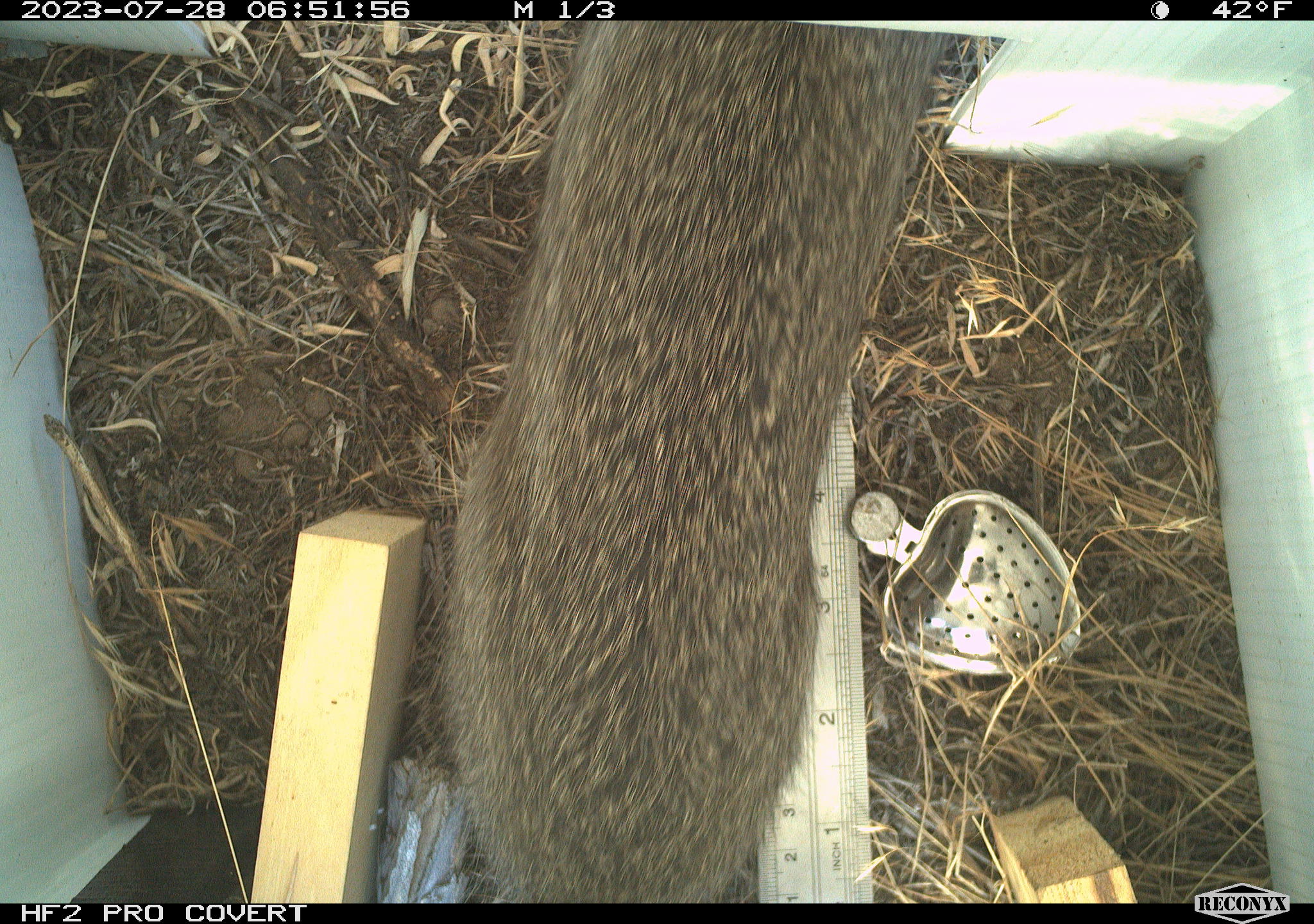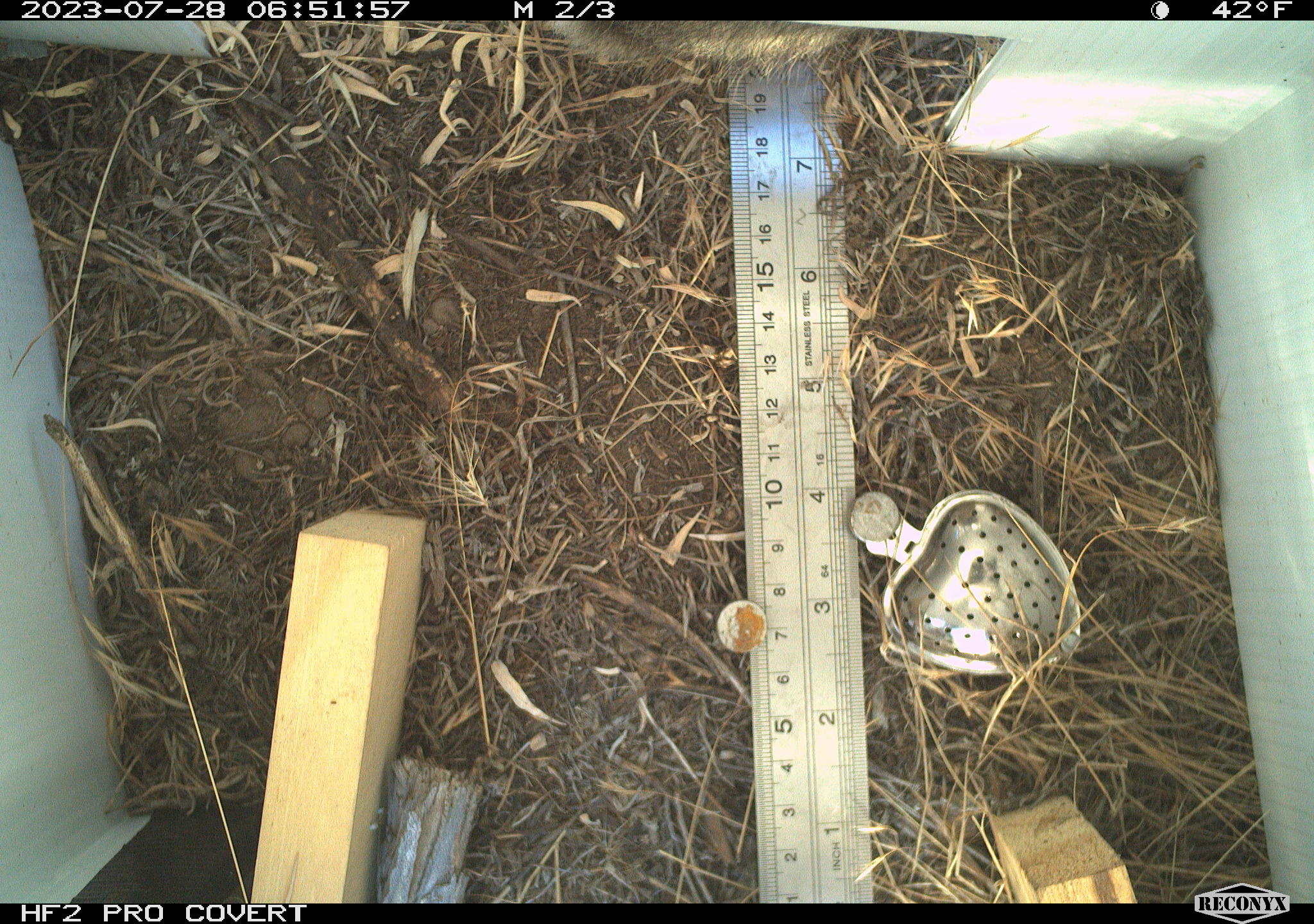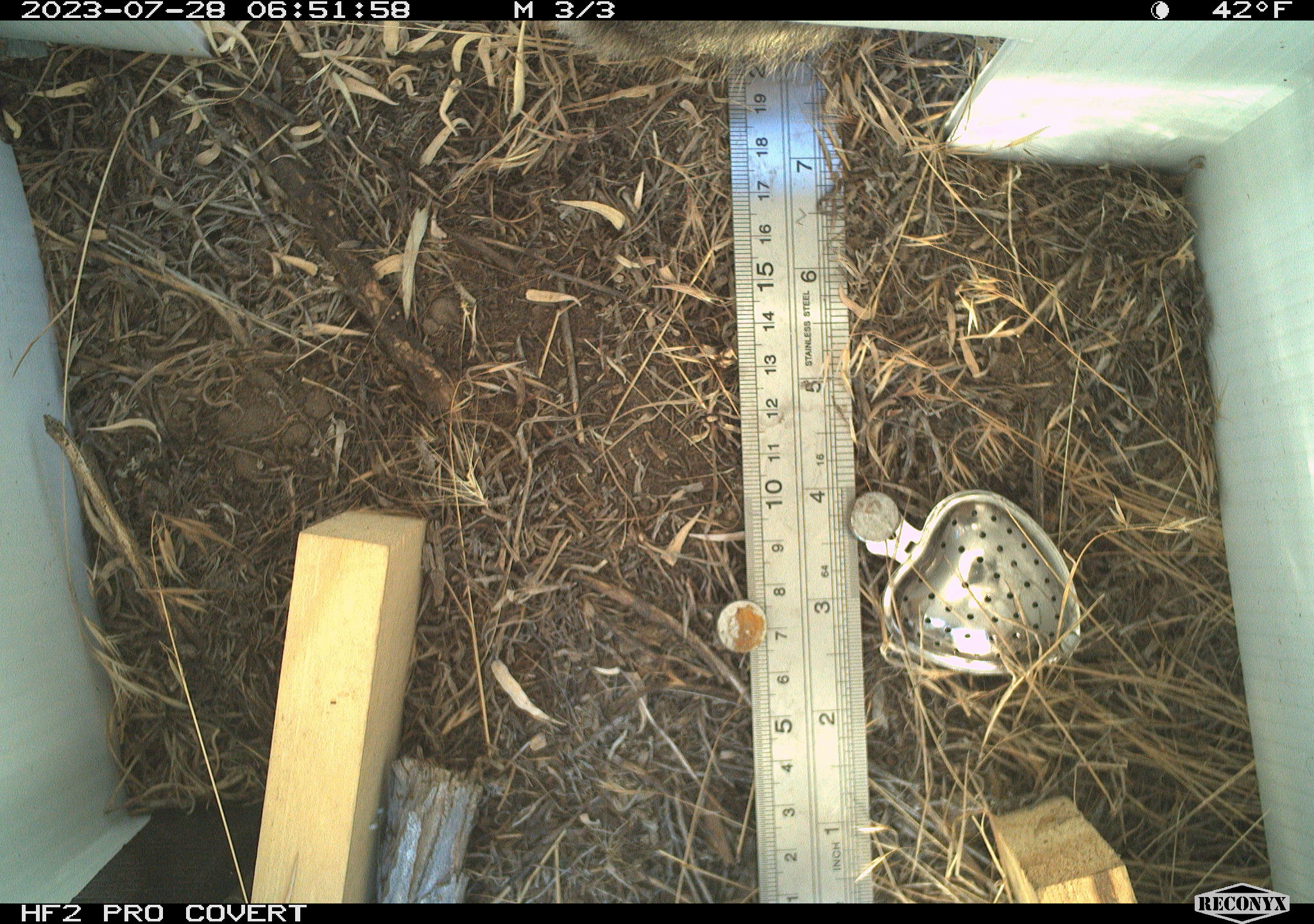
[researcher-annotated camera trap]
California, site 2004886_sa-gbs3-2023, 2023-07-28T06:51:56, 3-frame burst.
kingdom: Animalia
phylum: Chordata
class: Mammalia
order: Lagomorpha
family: Leporidae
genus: Sylvilagus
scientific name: Sylvilagus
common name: cottontail rabbits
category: sylvilagus species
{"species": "sylvilagus species (cottontail rabbits) (Sylvilagus)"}